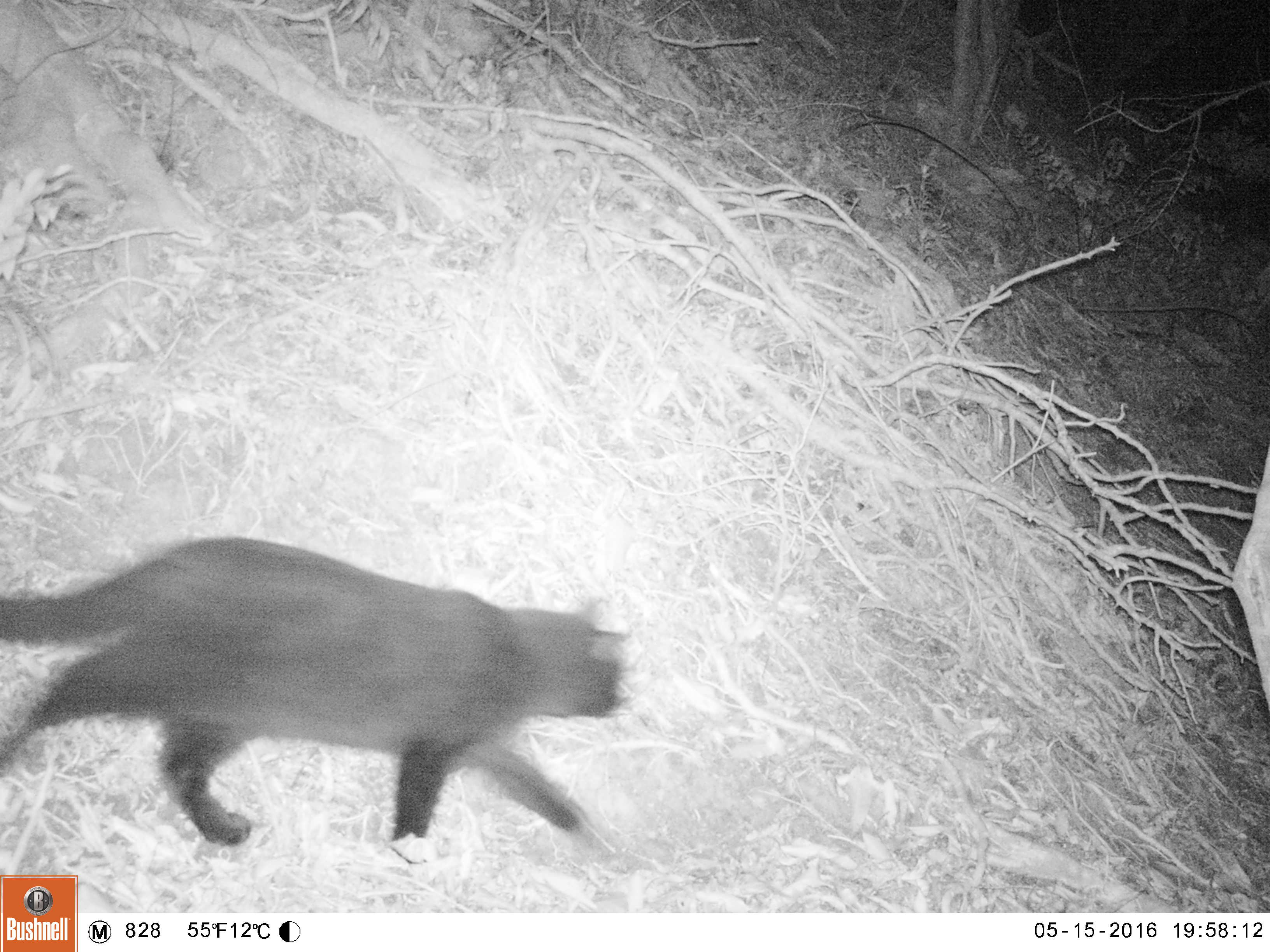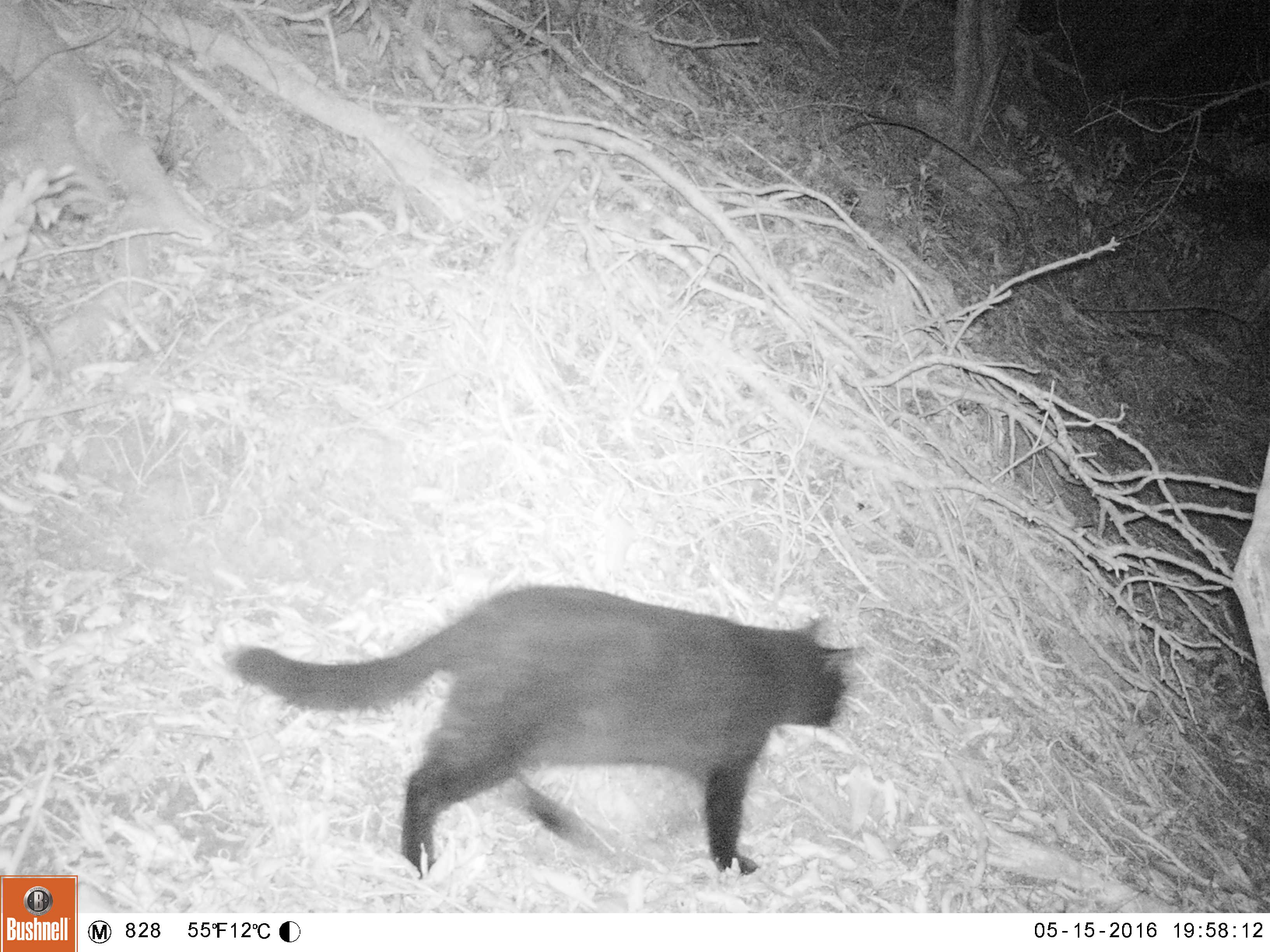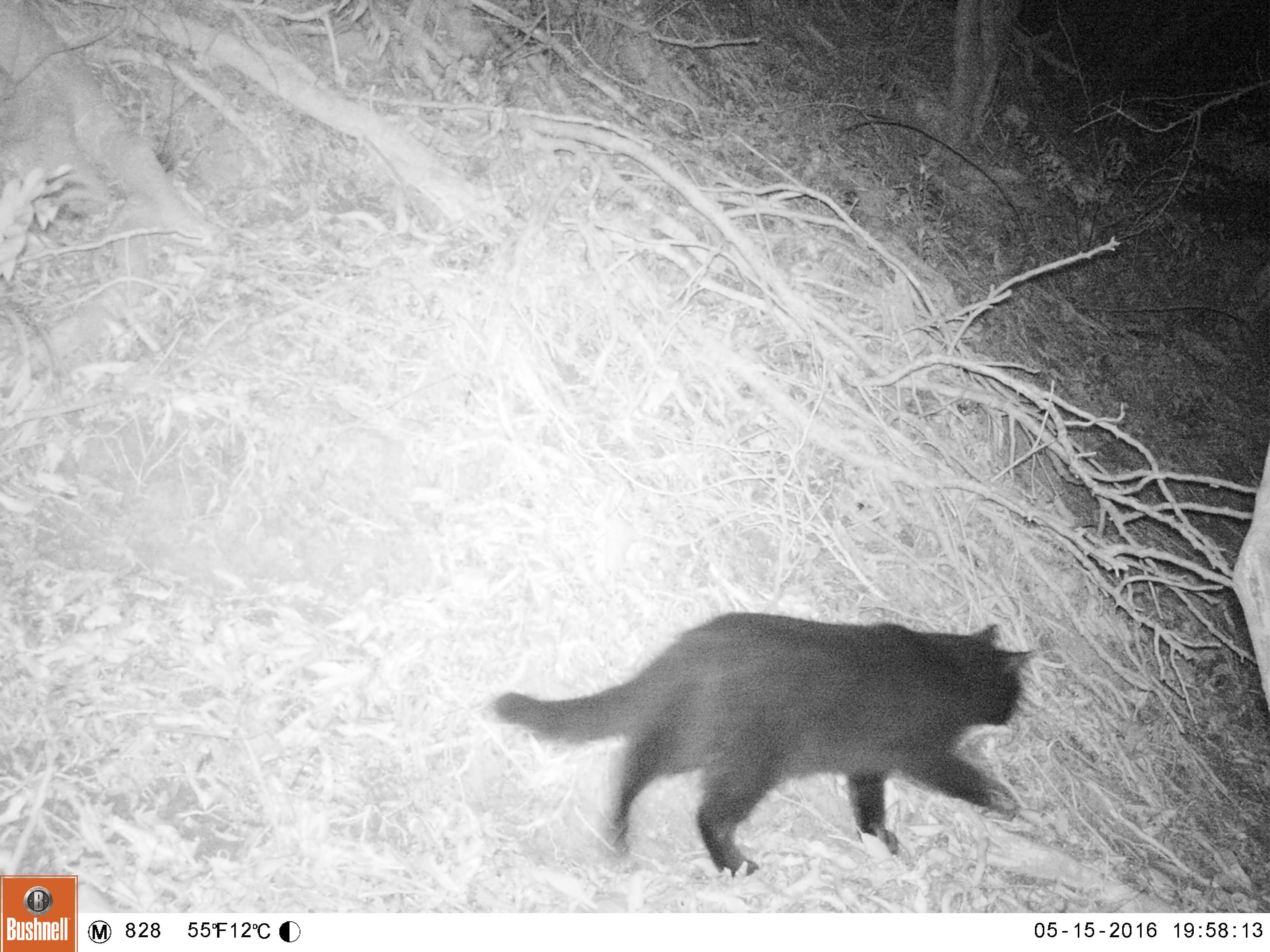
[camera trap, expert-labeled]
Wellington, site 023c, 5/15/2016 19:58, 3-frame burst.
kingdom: Animalia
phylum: Chordata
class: Mammalia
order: Carnivora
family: Felidae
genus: Felis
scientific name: Felis catus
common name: cat